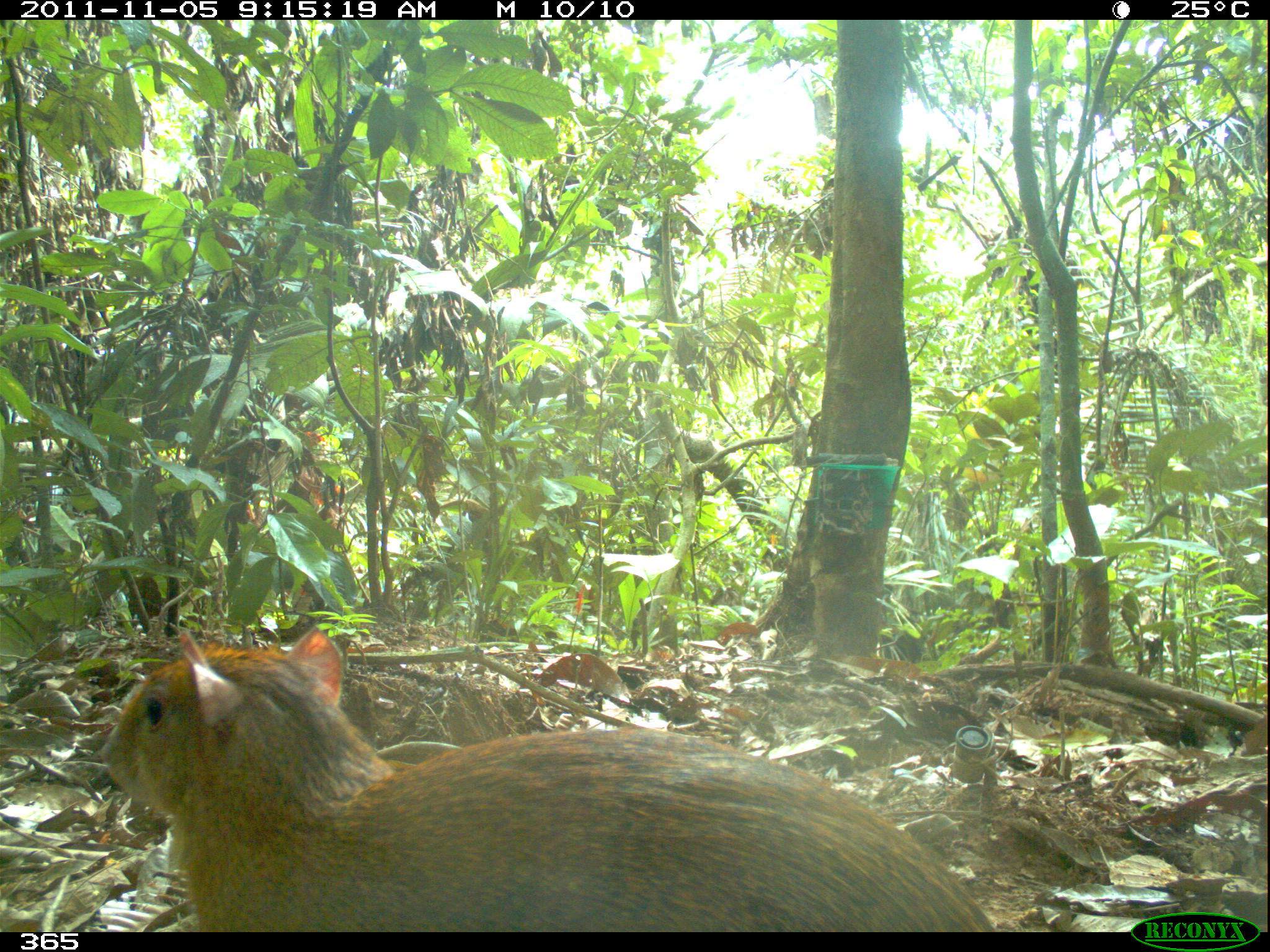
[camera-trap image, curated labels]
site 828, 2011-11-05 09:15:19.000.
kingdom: Animalia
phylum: Chordata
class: Mammalia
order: Rodentia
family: Dasyproctidae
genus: Dasyprocta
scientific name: Dasyprocta punctata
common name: central american agouti